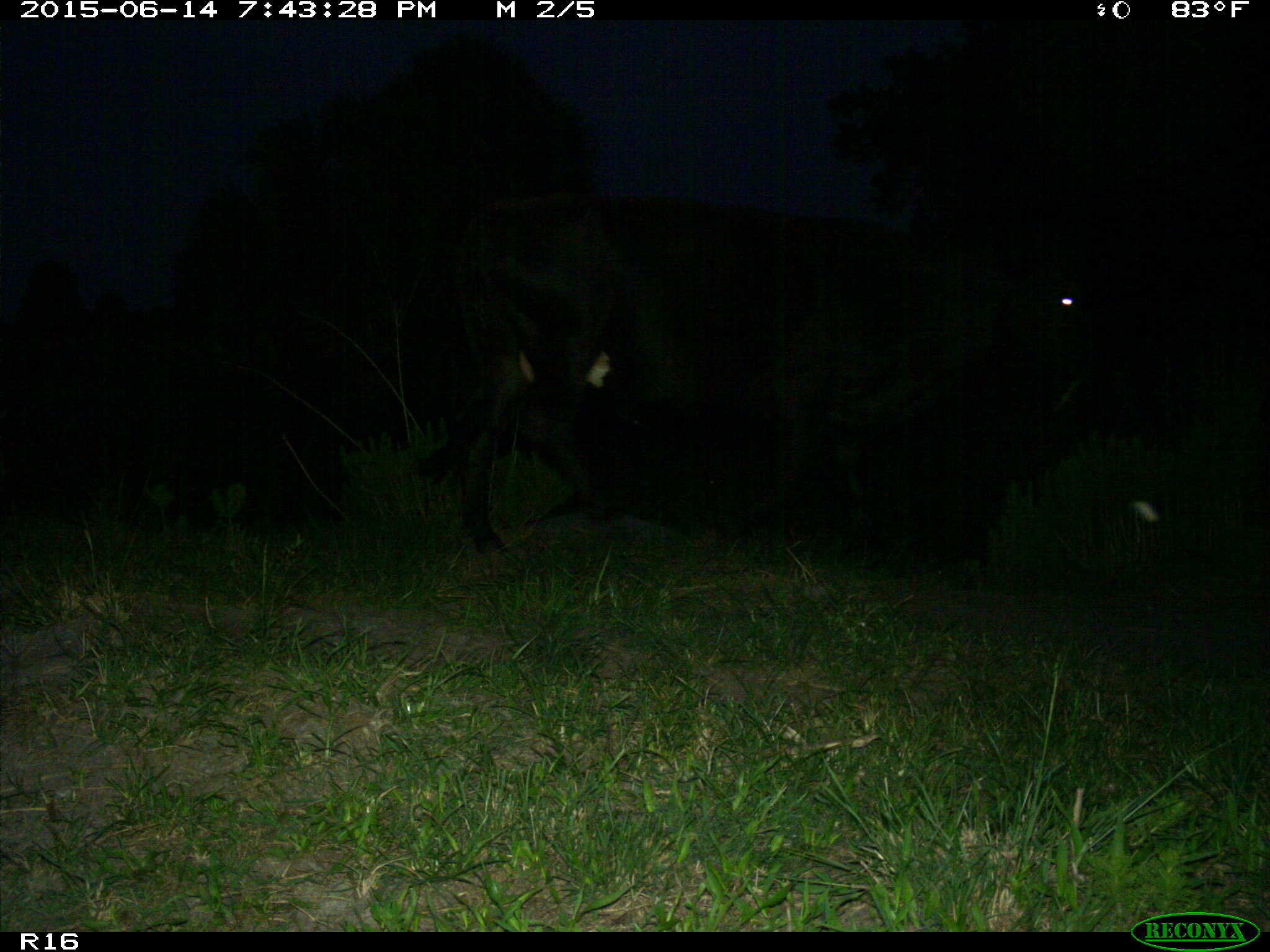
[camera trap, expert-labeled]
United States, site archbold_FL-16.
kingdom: Animalia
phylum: Chordata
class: Mammalia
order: Artiodactyla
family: Bovidae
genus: Bos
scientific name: Bos taurus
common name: domestic cow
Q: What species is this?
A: Bos taurus (domestic cow).